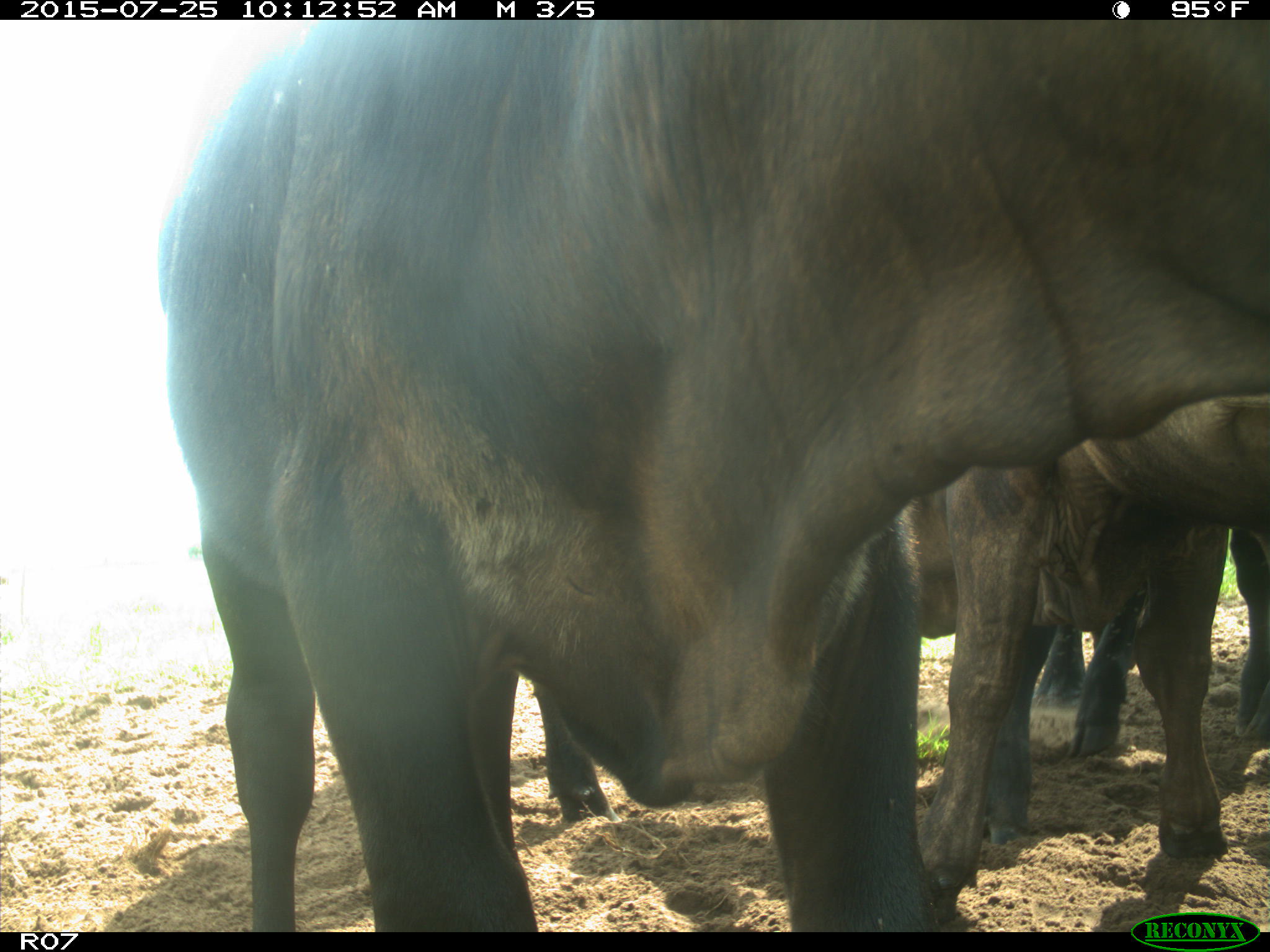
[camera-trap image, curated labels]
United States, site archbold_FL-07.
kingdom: Animalia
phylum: Chordata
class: Mammalia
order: Artiodactyla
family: Bovidae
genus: Bos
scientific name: Bos taurus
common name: domestic cow